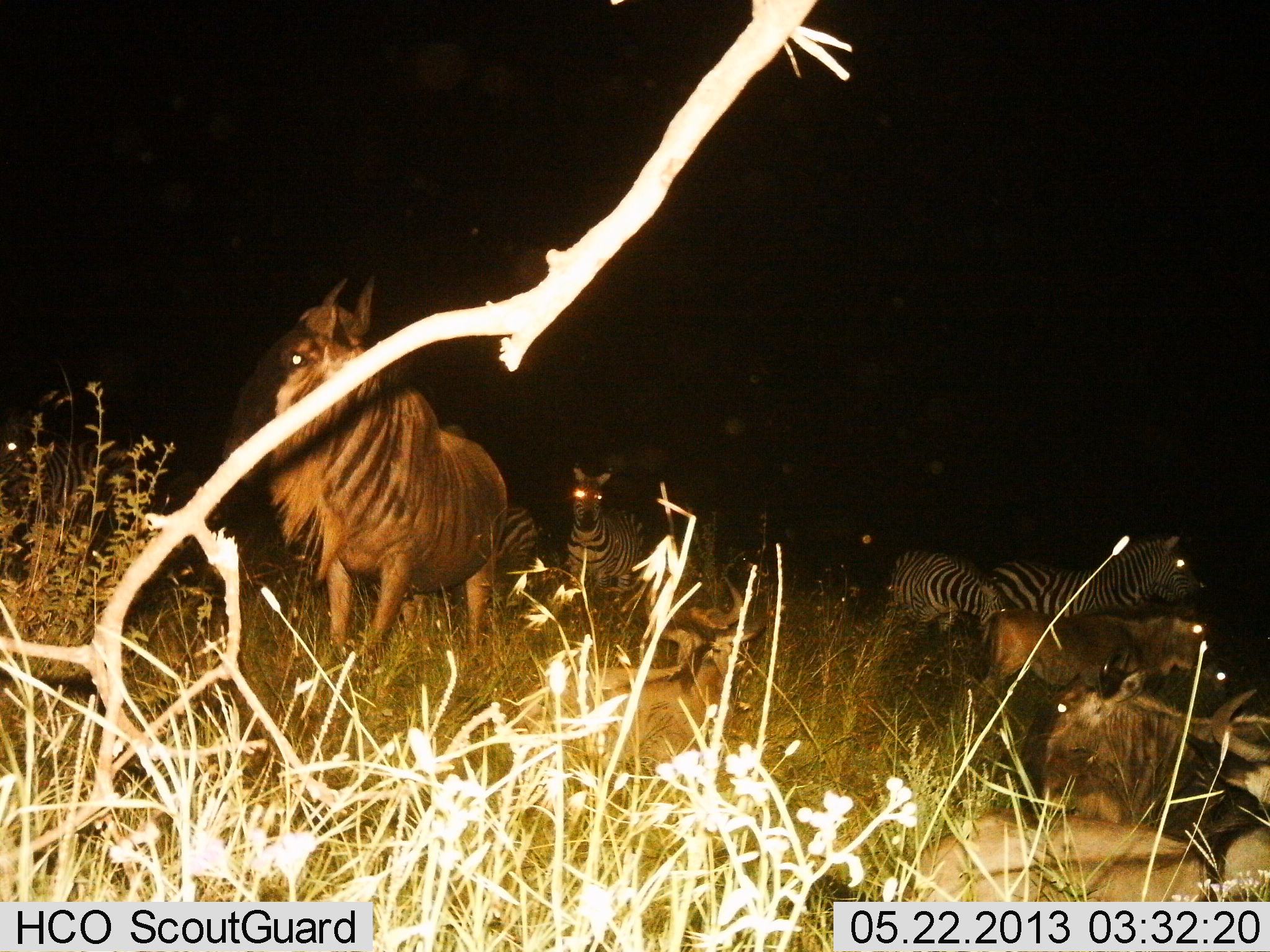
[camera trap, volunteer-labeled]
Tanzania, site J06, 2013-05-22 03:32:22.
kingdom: Animalia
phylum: Chordata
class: Mammalia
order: Artiodactyla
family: Bovidae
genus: Connochaetes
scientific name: Connochaetes taurinus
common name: blue wildebeest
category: wildebeest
Wildebeest (blue wildebeest) (Connochaetes taurinus), count 4. Behavior (volunteer vote fractions): standing 91%, resting 73%, moving 5%, interacting 5%. Young present (vote fraction): 14%. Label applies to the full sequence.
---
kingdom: Animalia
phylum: Chordata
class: Mammalia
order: Perissodactyla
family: Equidae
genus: Equus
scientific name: Equus quagga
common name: plains zebra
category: zebra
Zebra (plains zebra) (Equus quagga), count 4. Behavior (volunteer vote fractions): standing 96%, resting 4%, moving 4%, interacting 4%. Young present (vote fraction): 4%. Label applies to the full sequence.